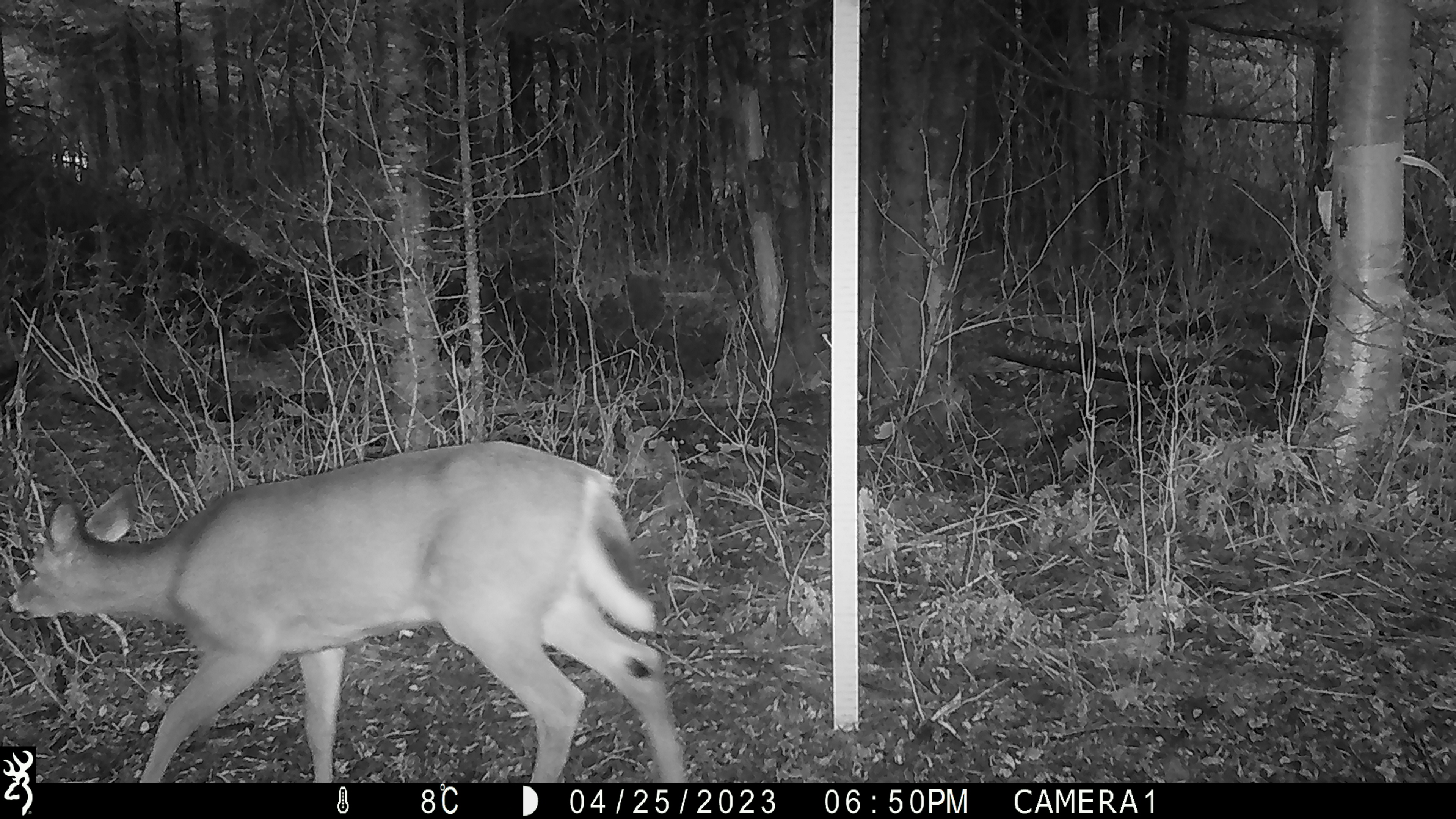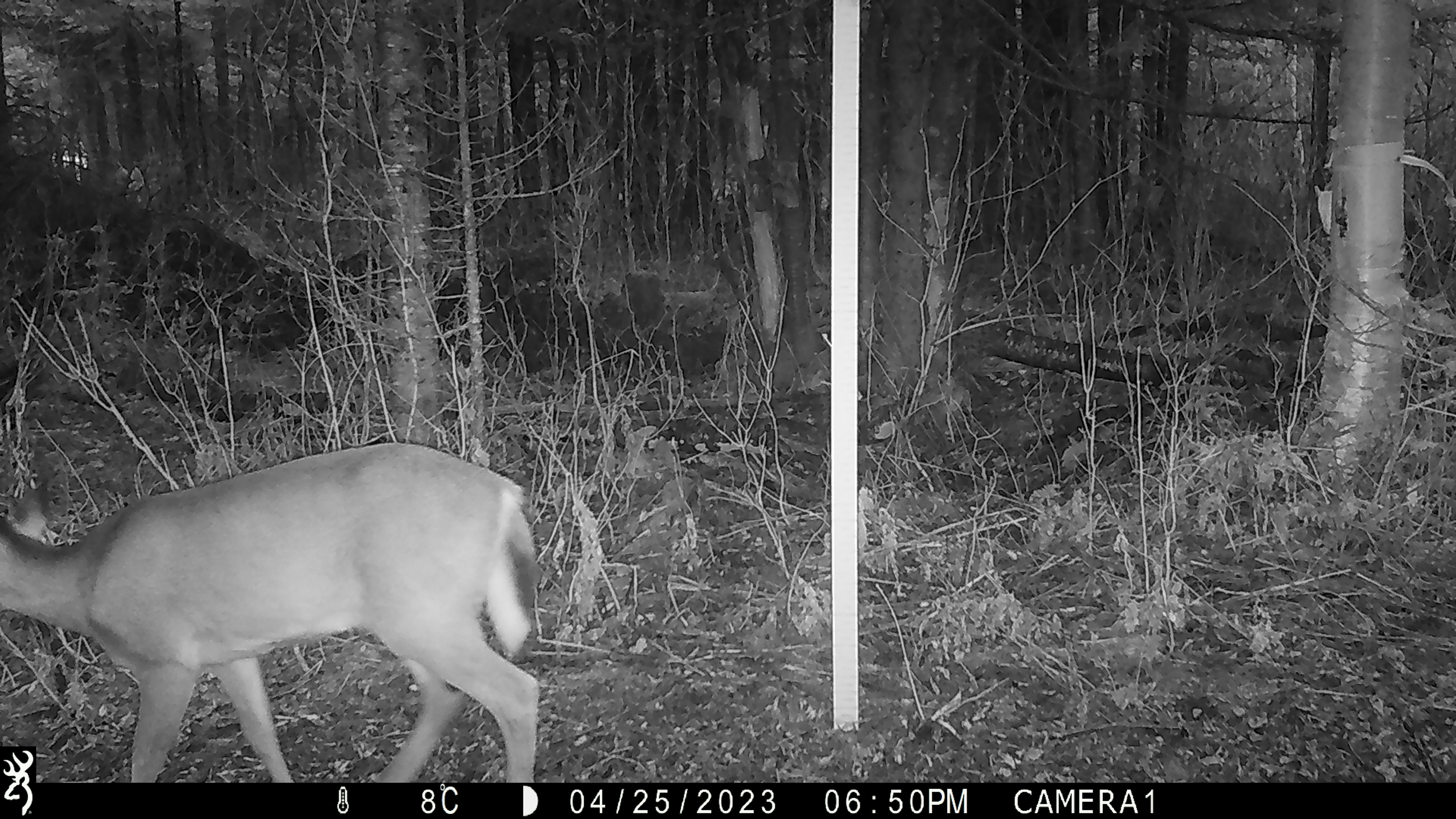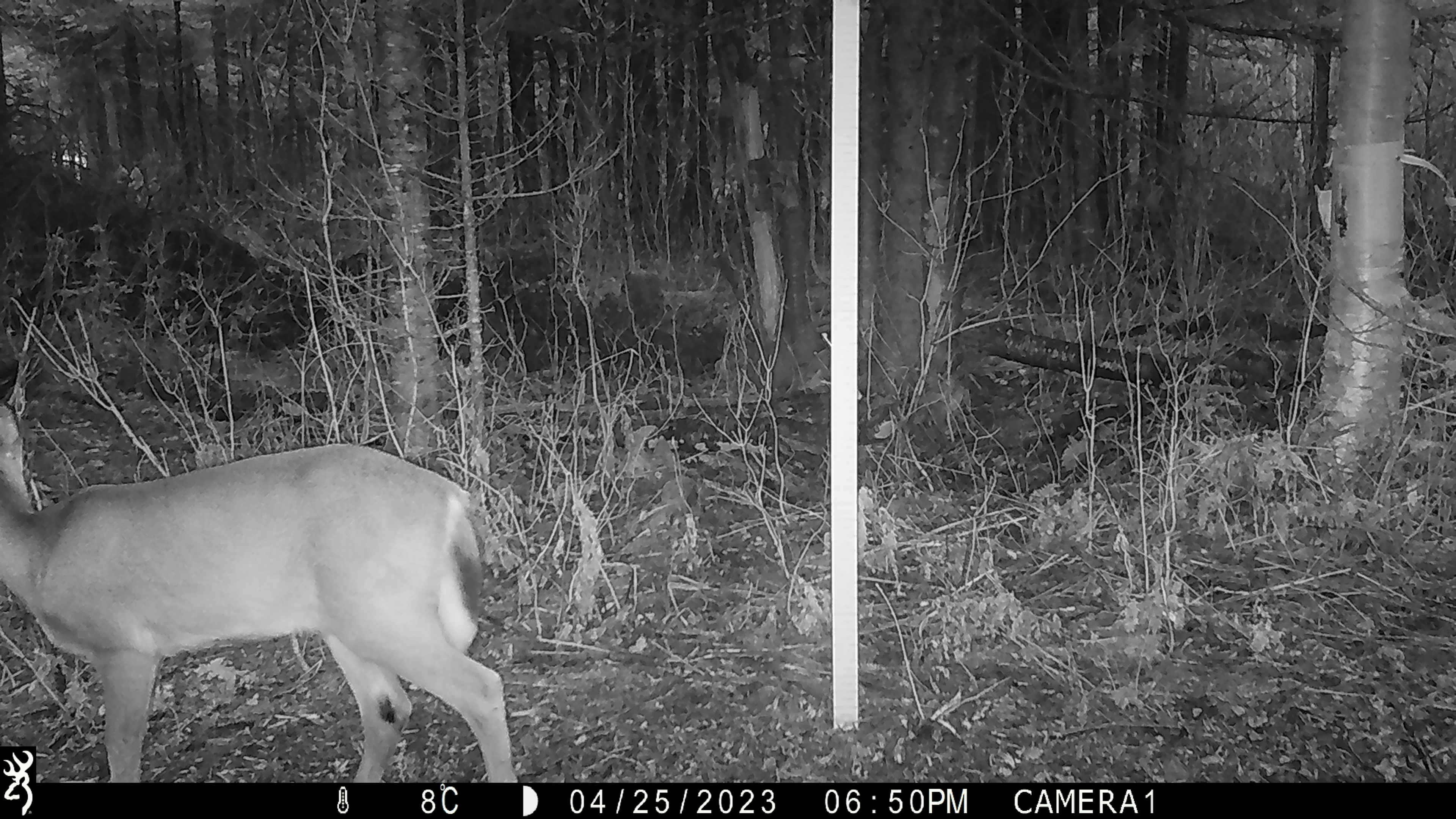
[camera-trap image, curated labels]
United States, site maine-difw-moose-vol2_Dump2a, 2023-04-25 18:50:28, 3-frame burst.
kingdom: Animalia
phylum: Chordata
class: Mammalia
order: Artiodactyla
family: Cervidae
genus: Odocoileus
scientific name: Odocoileus virginianus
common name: white-tailed deer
White-tailed deer (Odocoileus virginianus).